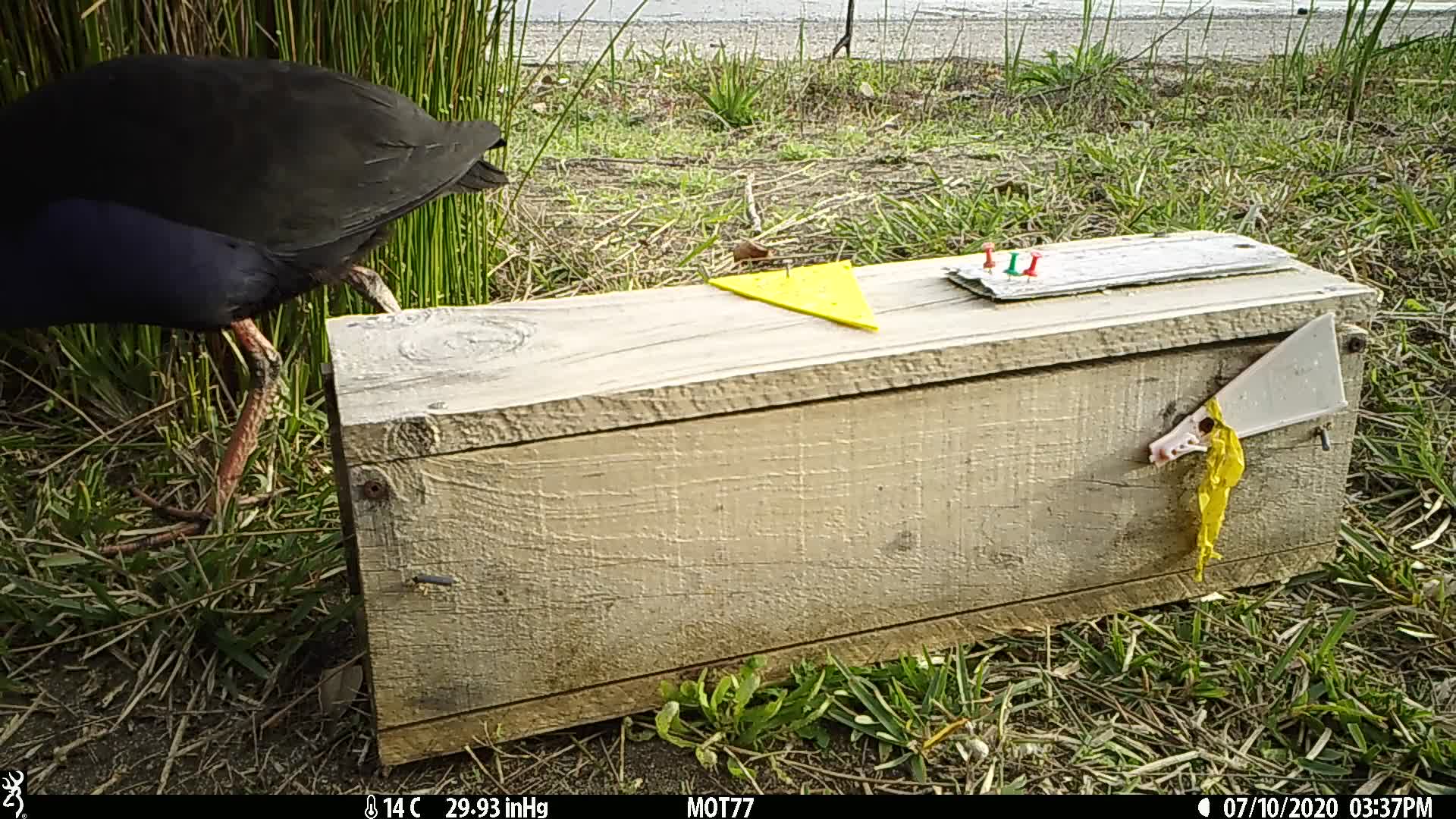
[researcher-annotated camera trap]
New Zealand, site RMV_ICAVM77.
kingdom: Animalia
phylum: Chordata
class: Aves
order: Gruiformes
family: Rallidae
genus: Porphyrio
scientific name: Porphyrio melanotus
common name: australasian swamphen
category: pukeko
Pukeko (australasian swamphen) (Porphyrio melanotus).